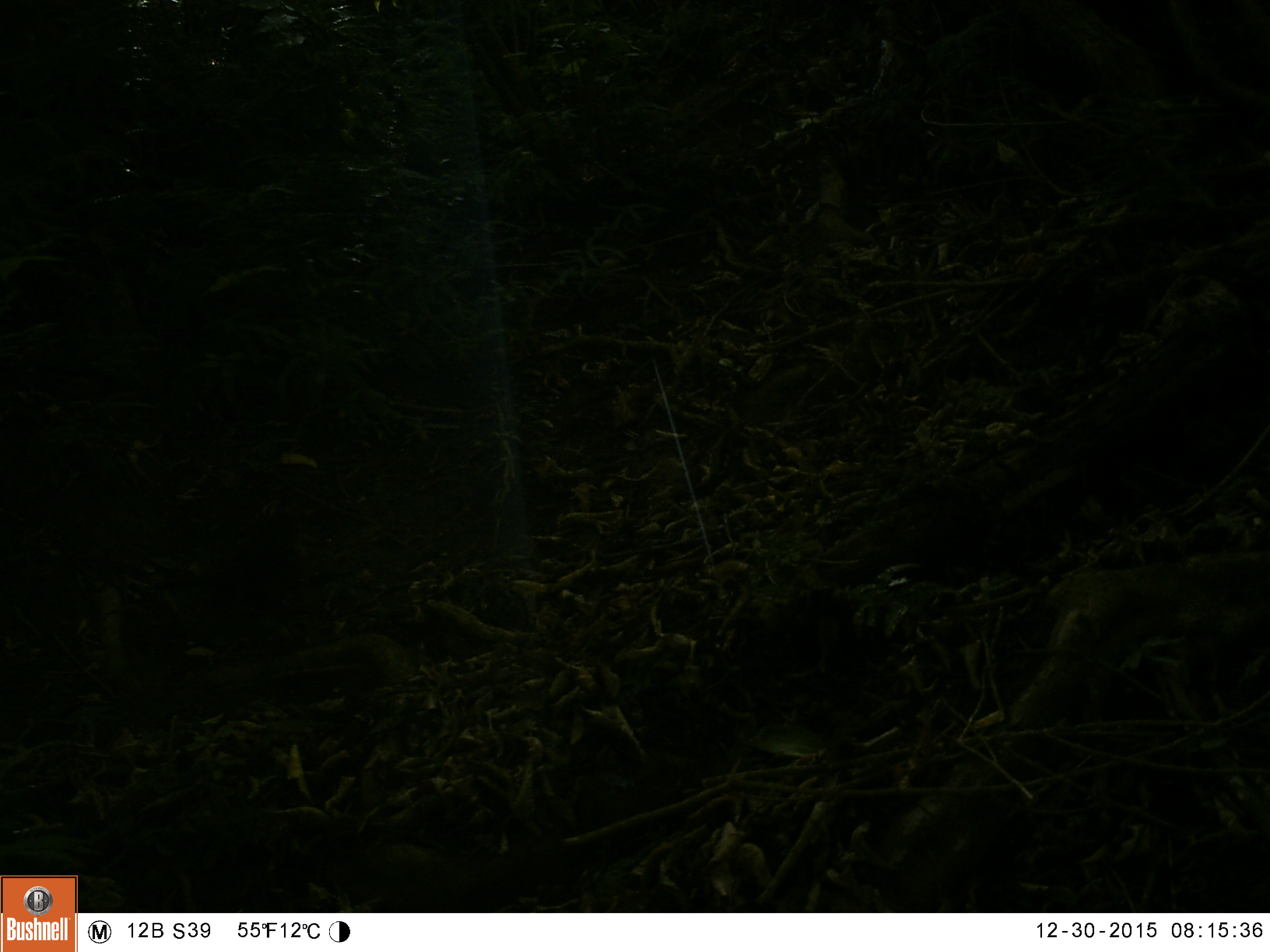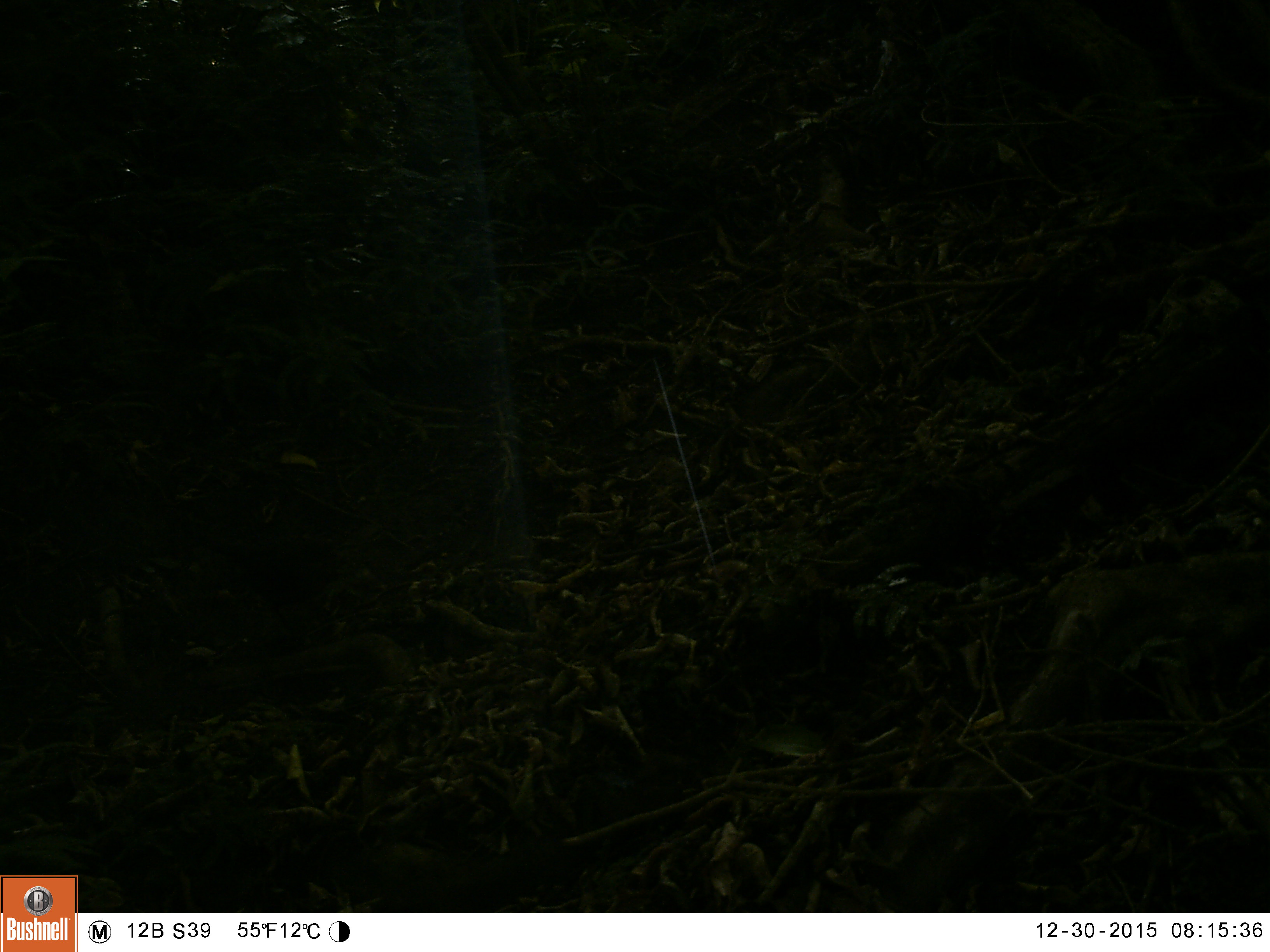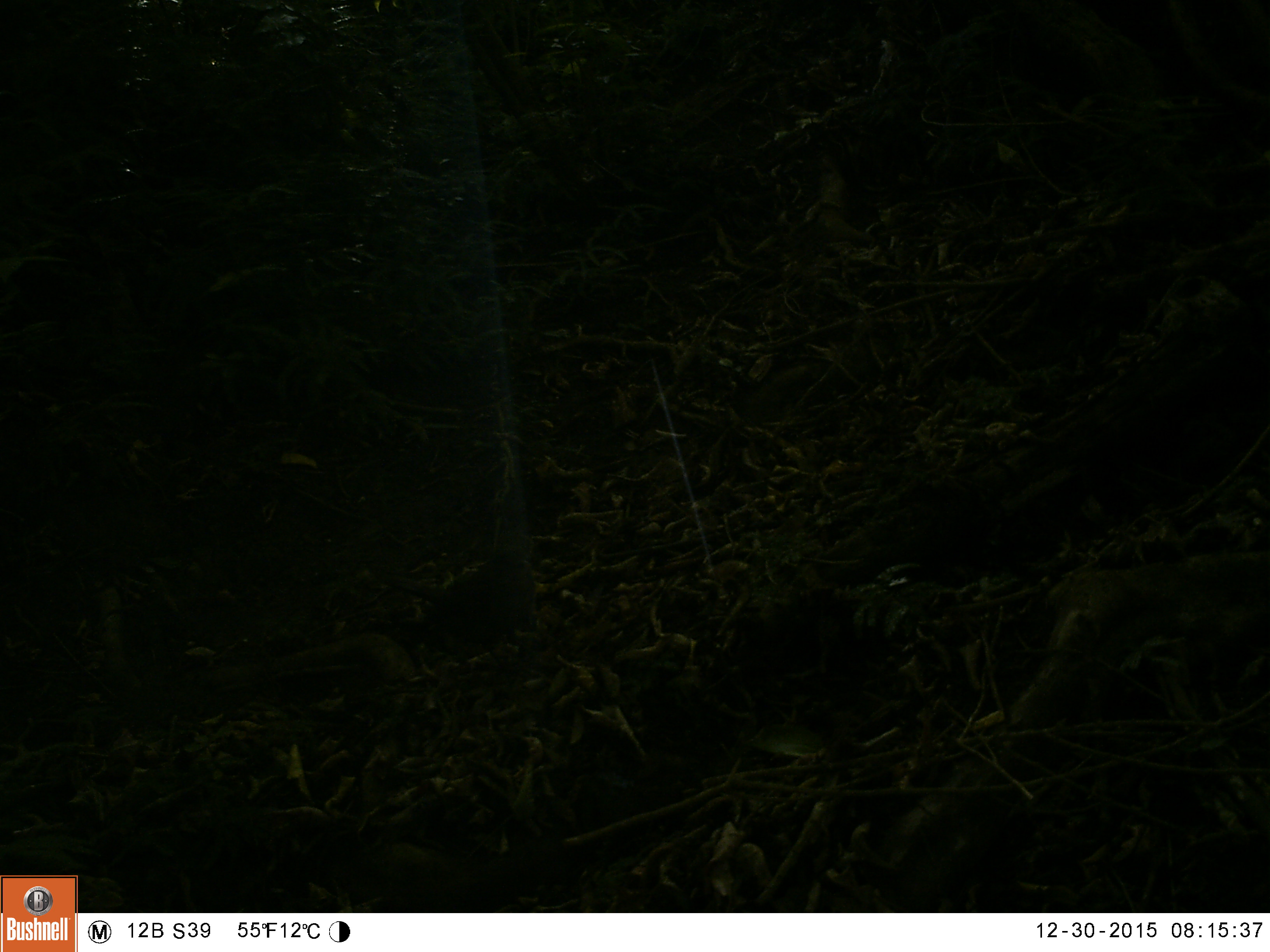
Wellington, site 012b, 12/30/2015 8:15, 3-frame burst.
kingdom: Animalia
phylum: Chordata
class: Aves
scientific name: Aves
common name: bird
Bird (Aves).